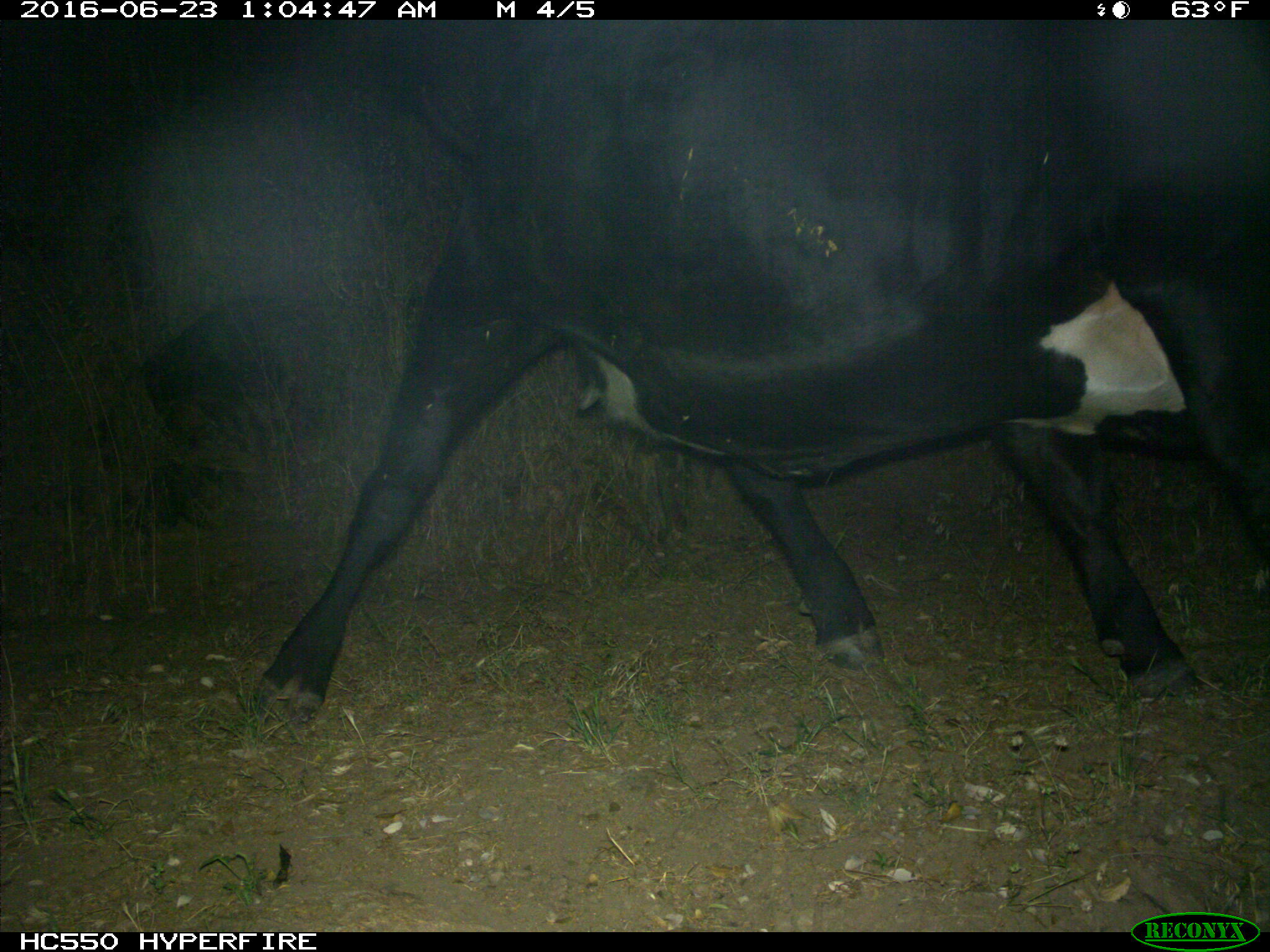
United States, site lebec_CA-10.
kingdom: Animalia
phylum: Chordata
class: Mammalia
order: Artiodactyla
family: Bovidae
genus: Bos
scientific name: Bos taurus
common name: domestic cow